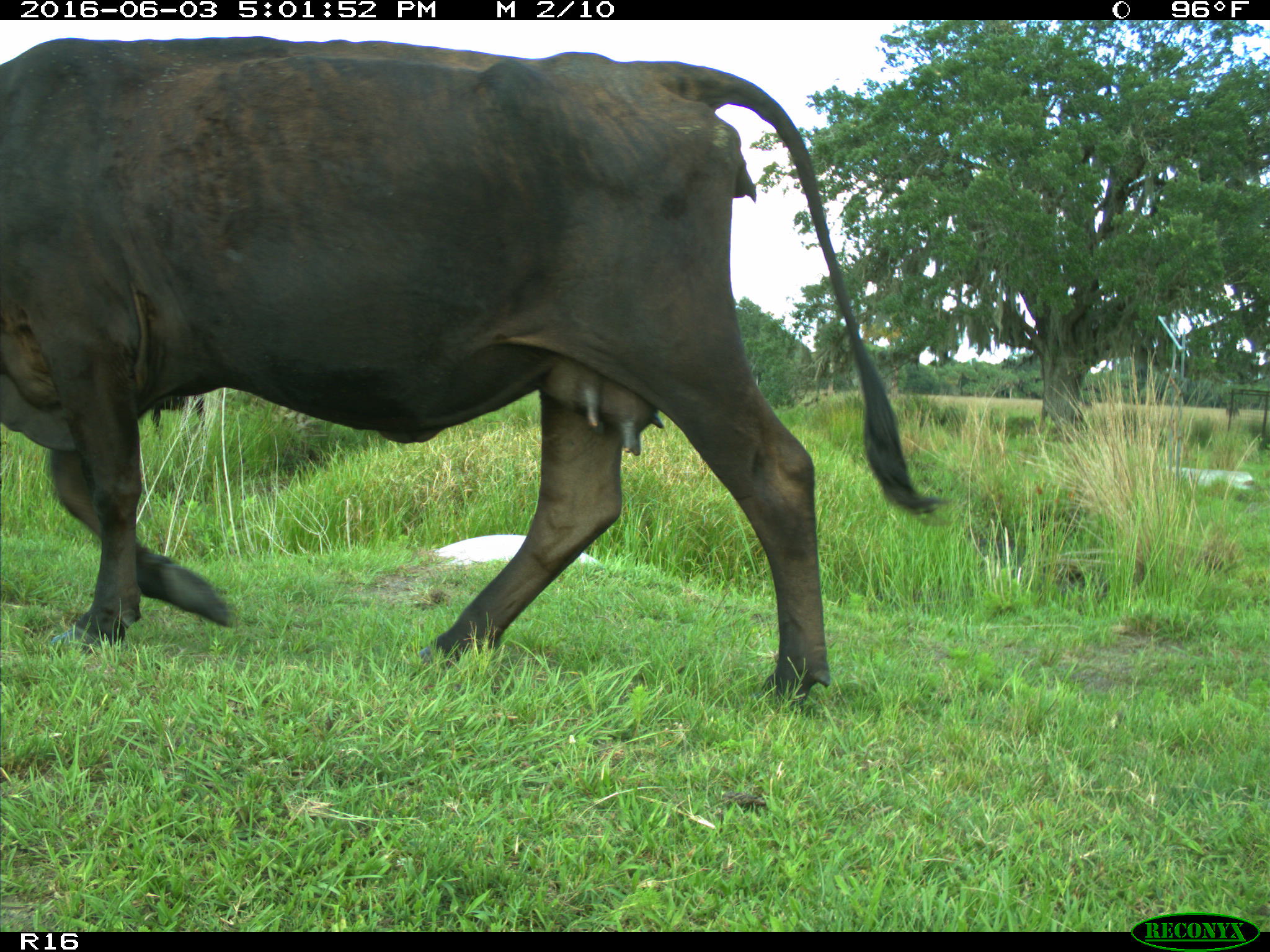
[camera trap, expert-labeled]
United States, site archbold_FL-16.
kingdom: Animalia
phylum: Chordata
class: Mammalia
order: Artiodactyla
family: Bovidae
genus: Bos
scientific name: Bos taurus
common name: domestic cow